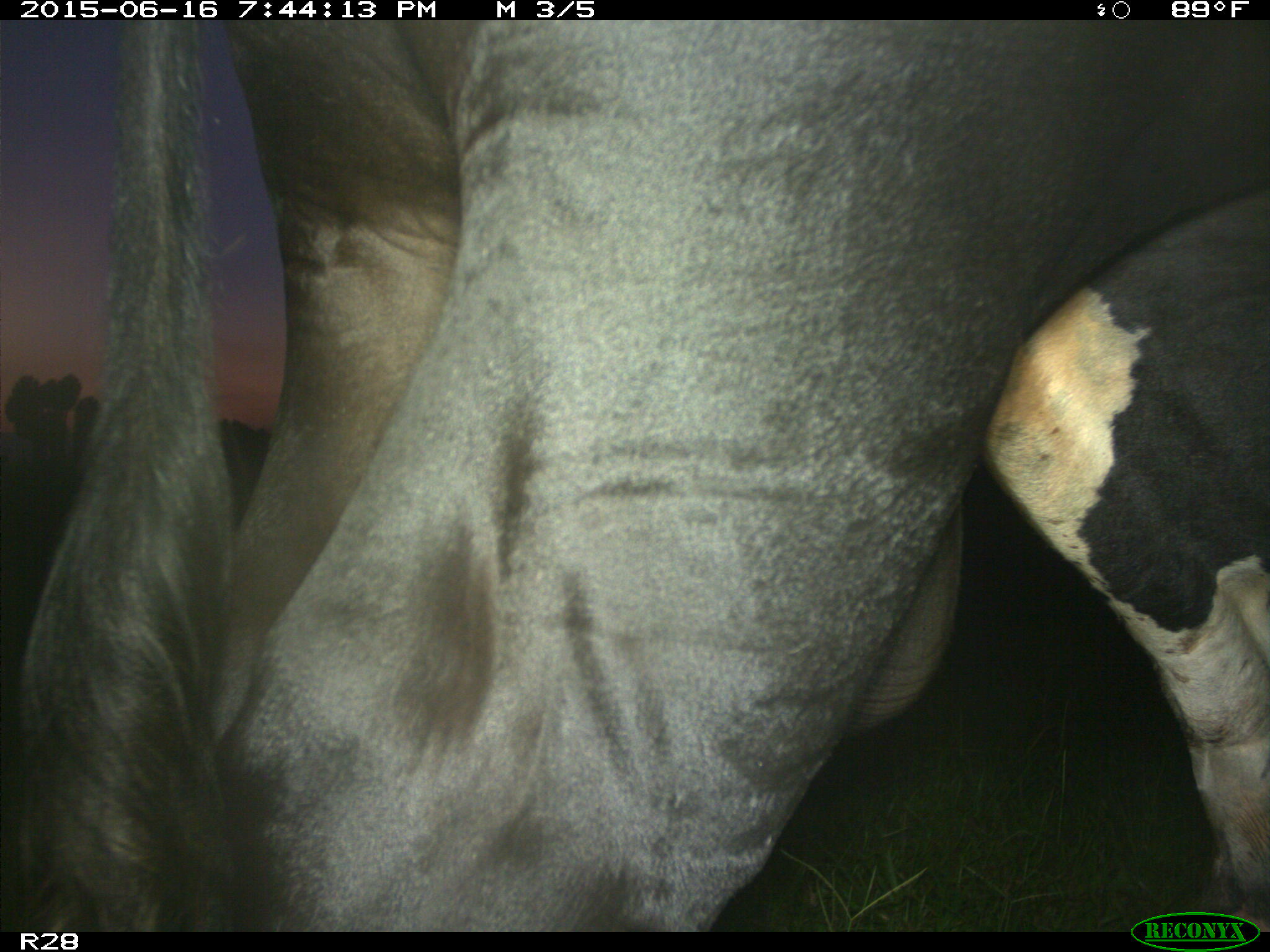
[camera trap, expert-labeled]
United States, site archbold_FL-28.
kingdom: Animalia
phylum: Chordata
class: Mammalia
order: Artiodactyla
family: Bovidae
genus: Bos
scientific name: Bos taurus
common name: domestic cow